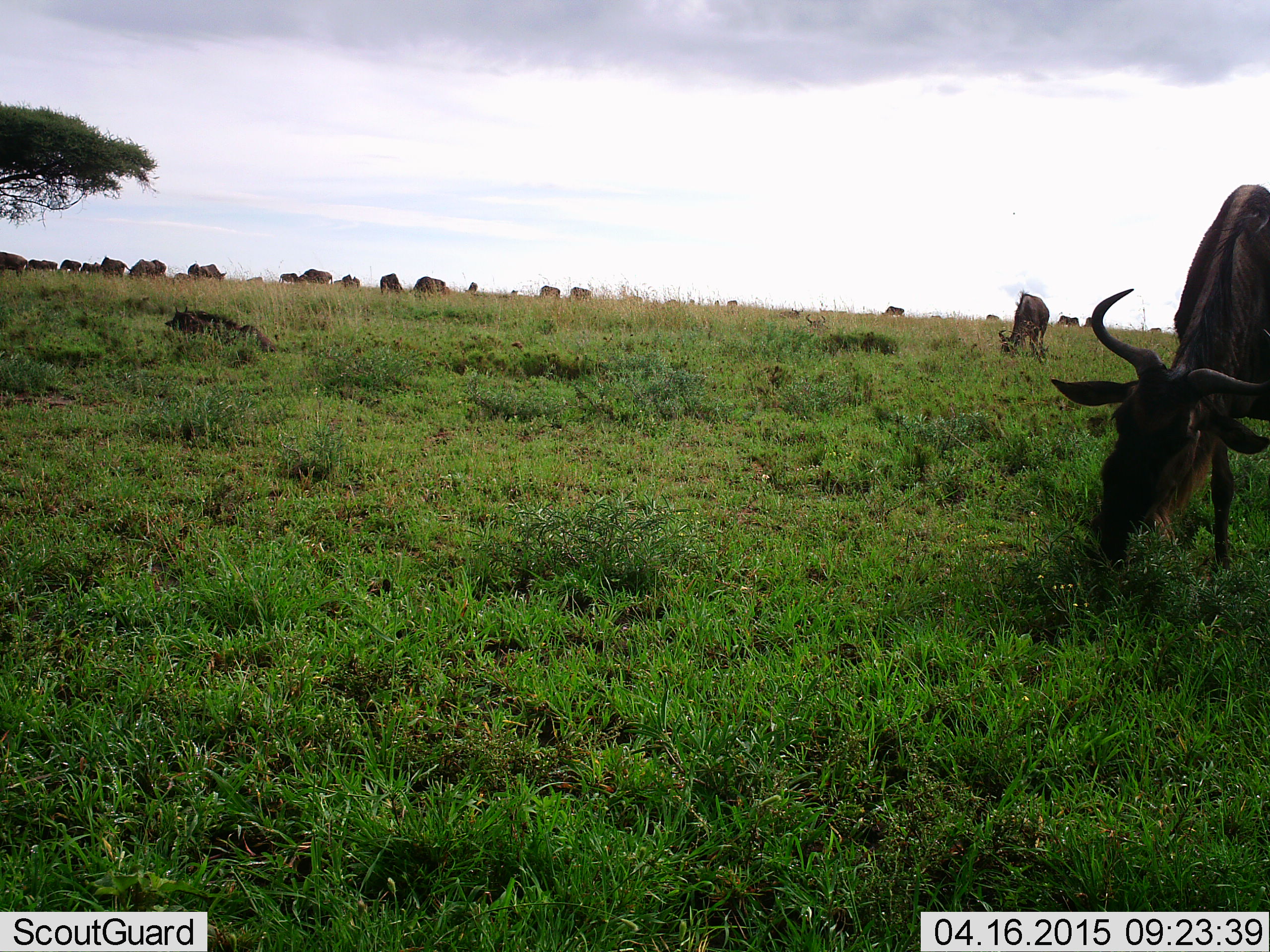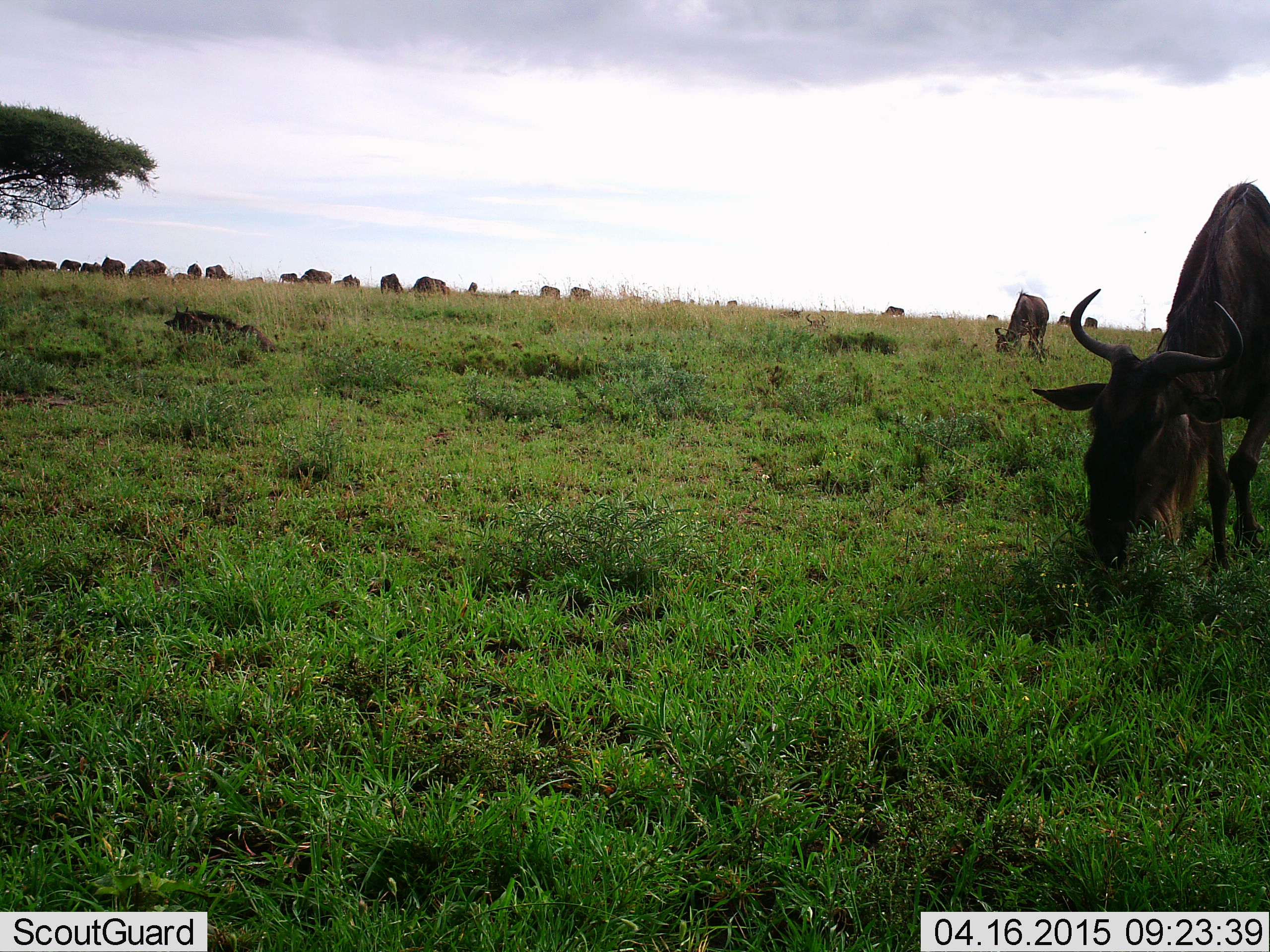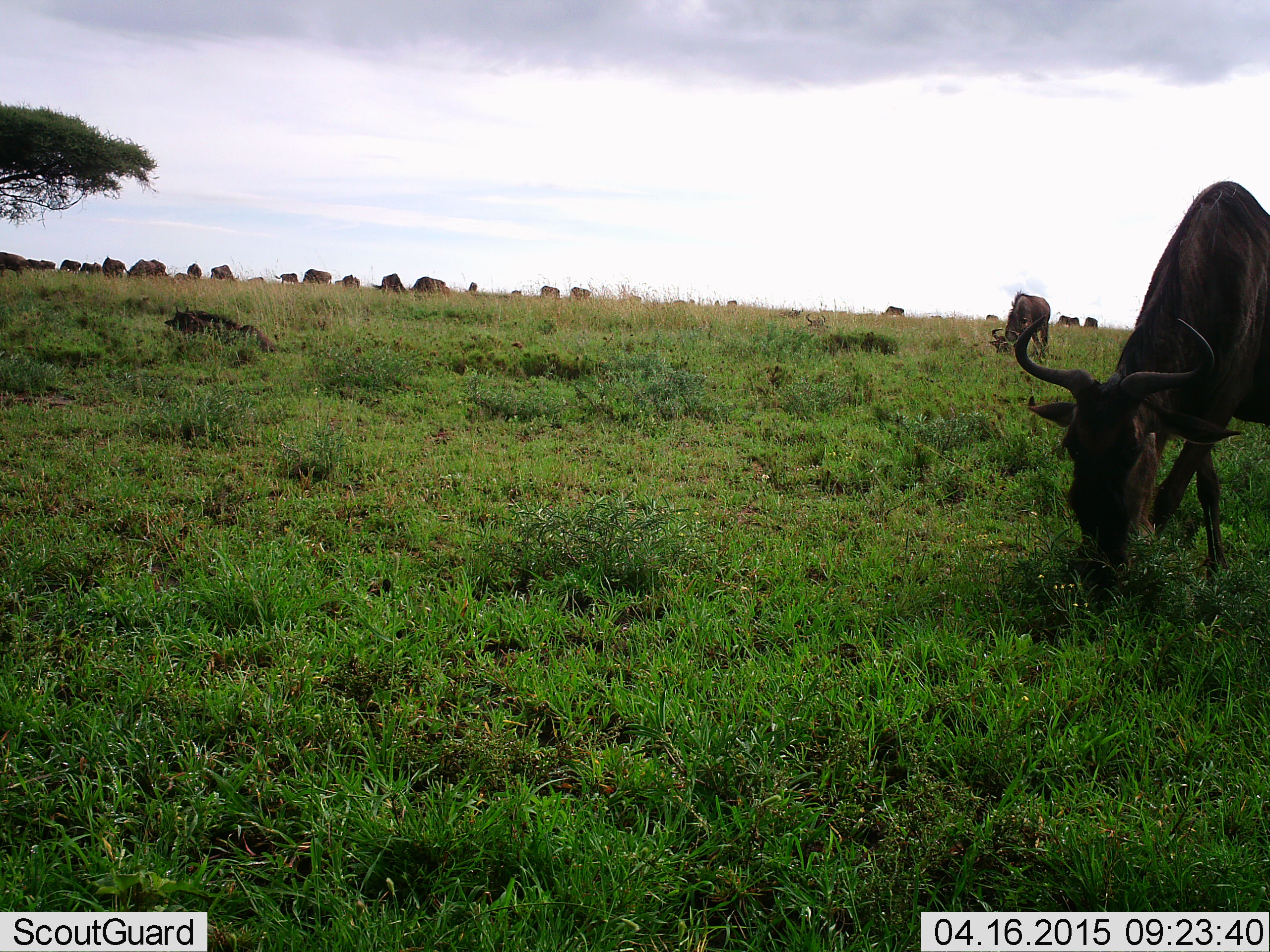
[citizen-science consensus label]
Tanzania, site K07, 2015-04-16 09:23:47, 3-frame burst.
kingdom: Animalia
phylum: Chordata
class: Mammalia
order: Artiodactyla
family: Bovidae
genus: Connochaetes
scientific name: Connochaetes taurinus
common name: blue wildebeest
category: wildebeest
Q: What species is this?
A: Wildebeest (blue wildebeest) (Connochaetes taurinus).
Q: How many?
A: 11-50.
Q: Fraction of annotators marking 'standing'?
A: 30%.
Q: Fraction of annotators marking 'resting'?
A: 0%.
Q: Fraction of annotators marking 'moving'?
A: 40%.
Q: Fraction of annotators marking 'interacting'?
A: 0%.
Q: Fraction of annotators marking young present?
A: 0%.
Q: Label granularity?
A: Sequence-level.